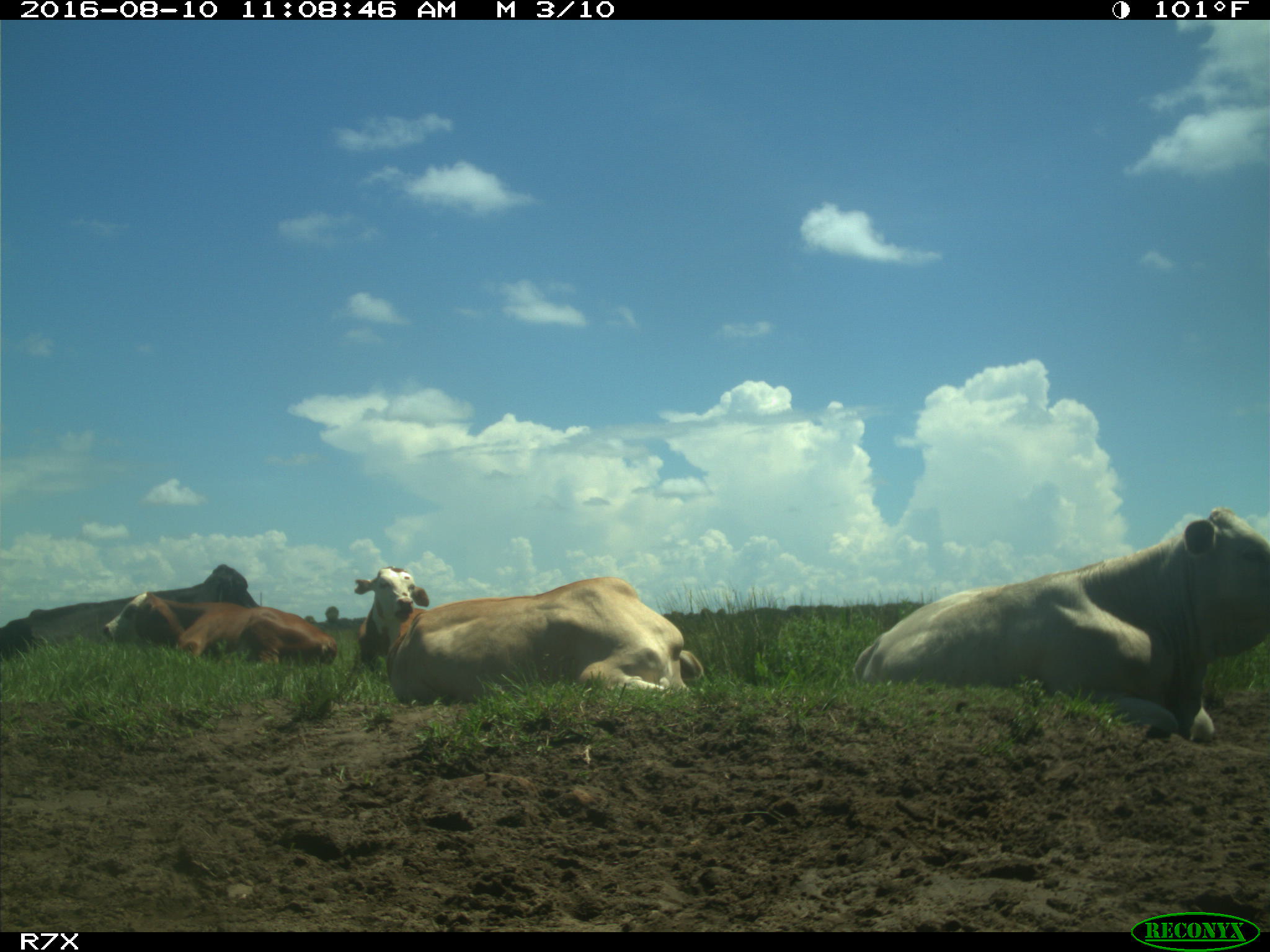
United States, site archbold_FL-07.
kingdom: Animalia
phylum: Chordata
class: Mammalia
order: Artiodactyla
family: Bovidae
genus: Bos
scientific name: Bos taurus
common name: domestic cow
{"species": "Bos taurus (domestic cow)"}